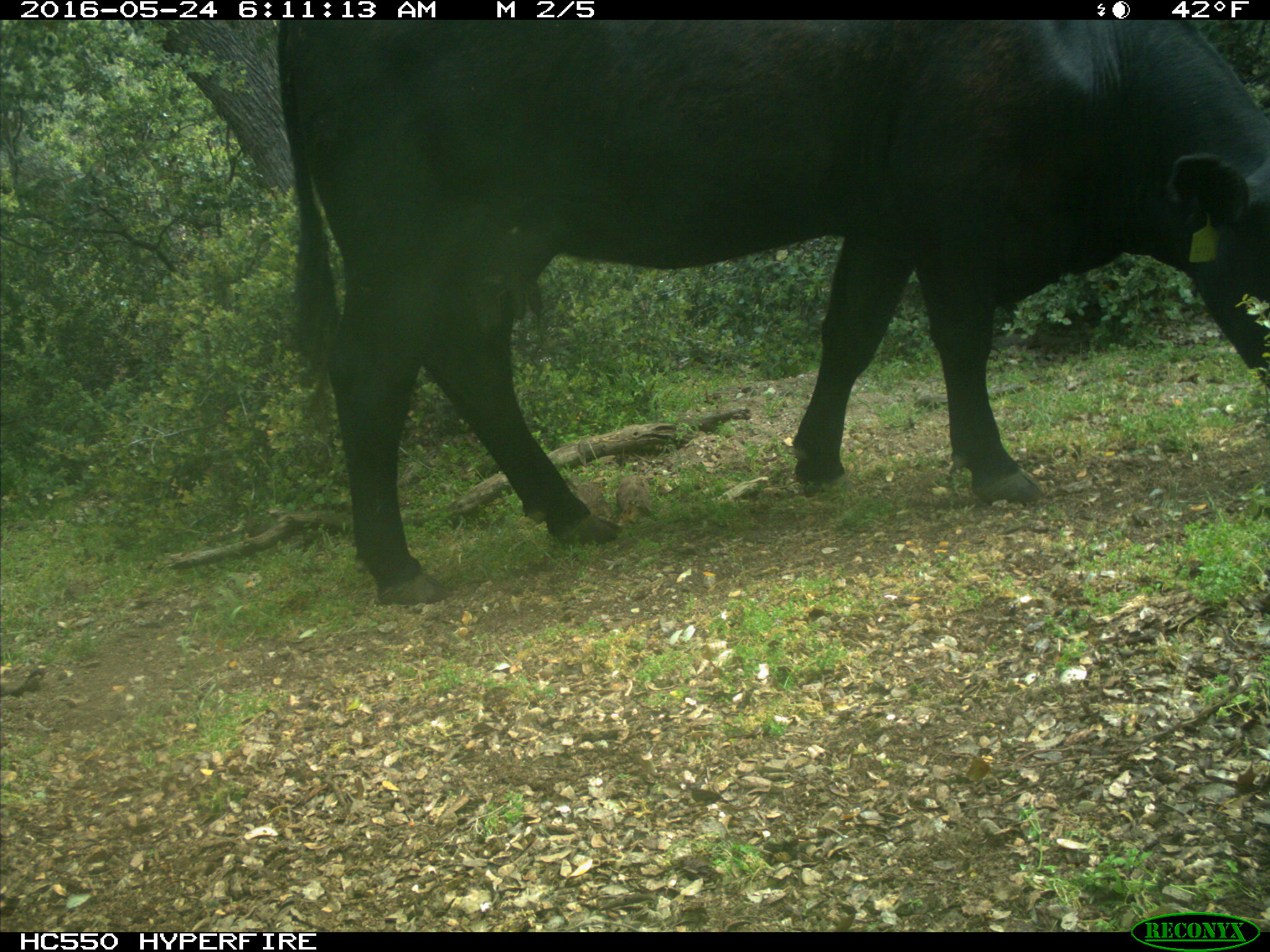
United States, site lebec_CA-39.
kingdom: Animalia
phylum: Chordata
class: Mammalia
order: Artiodactyla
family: Bovidae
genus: Bos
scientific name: Bos taurus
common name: domestic cow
Bos taurus (domestic cow).